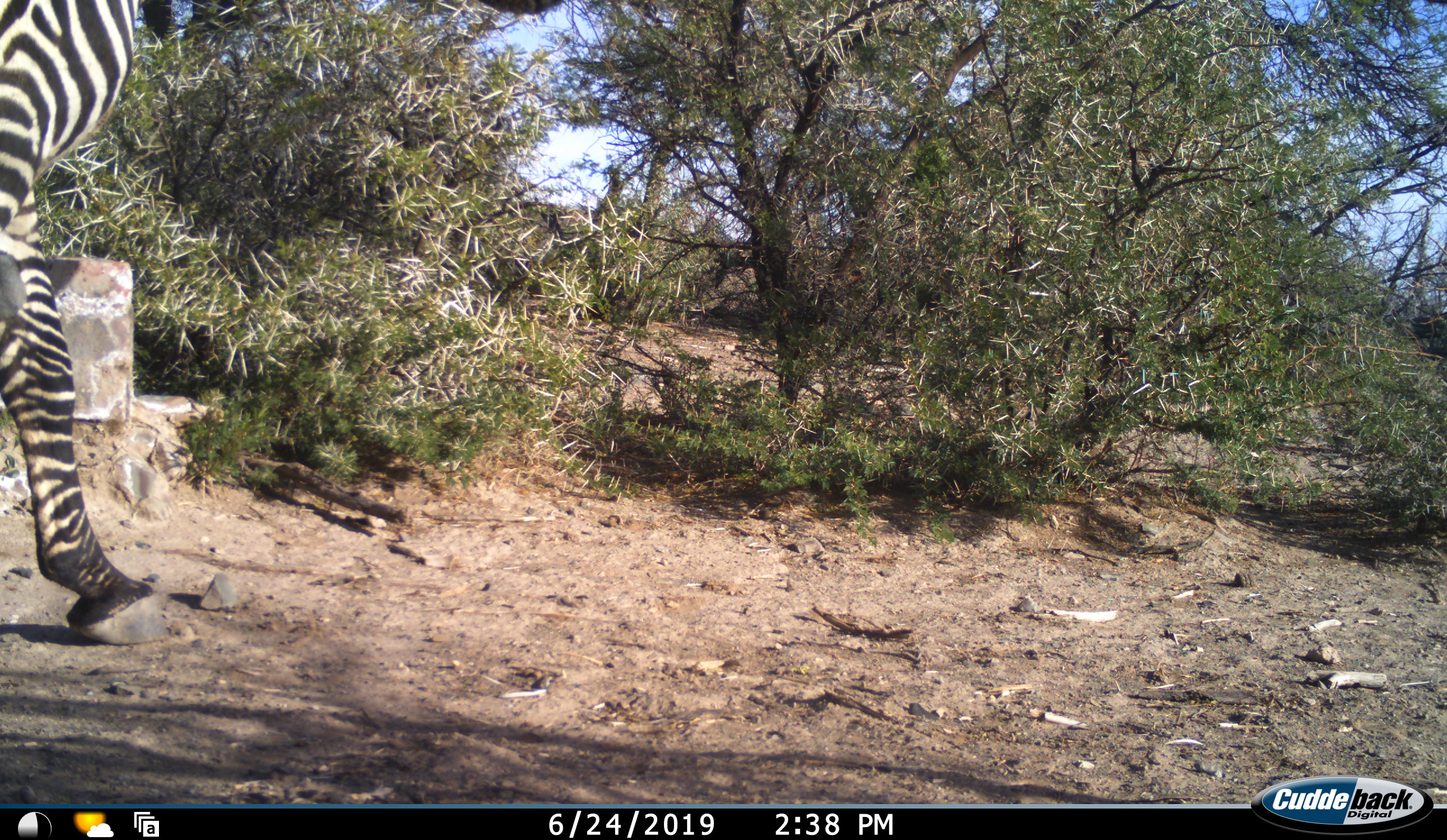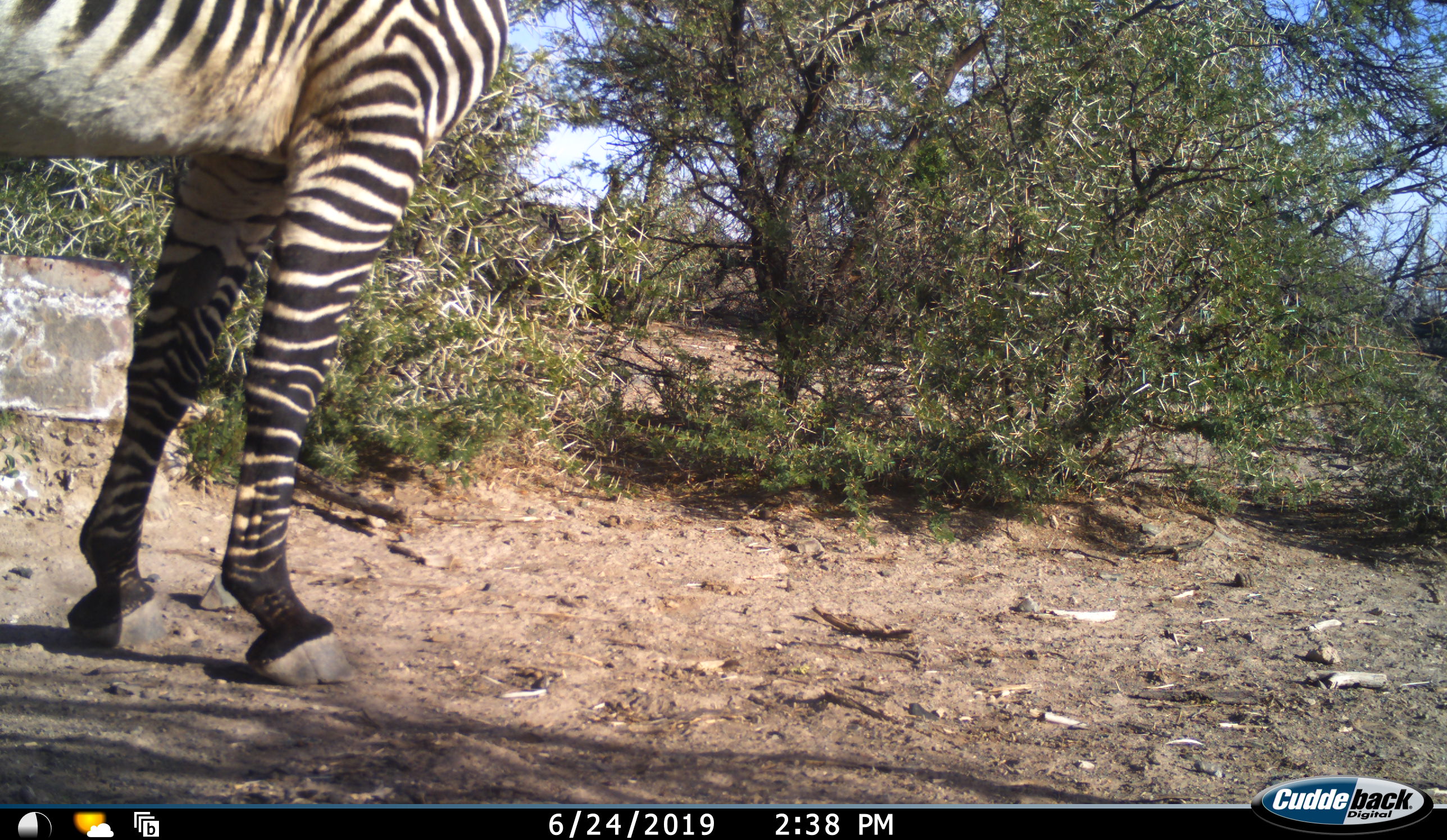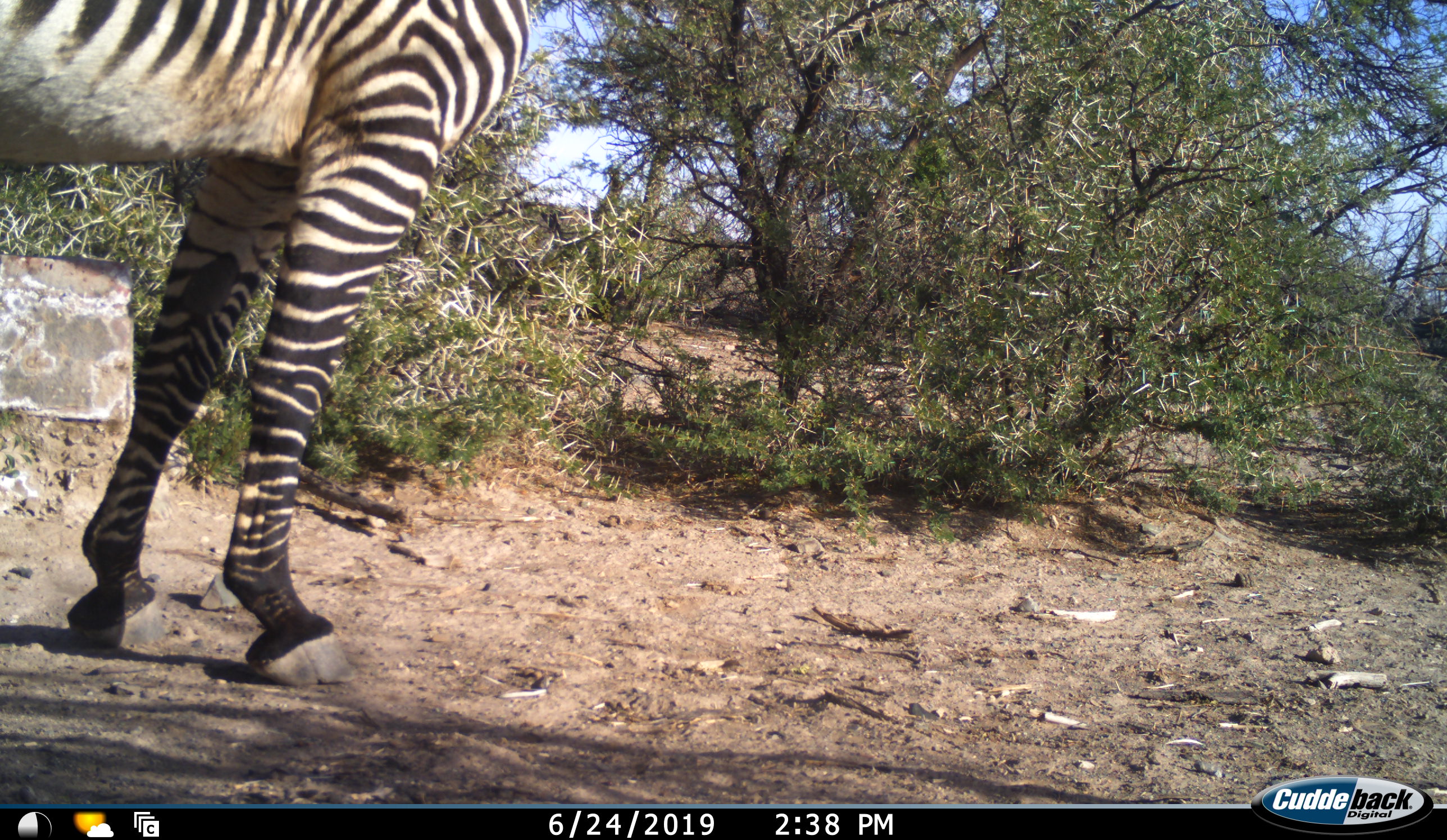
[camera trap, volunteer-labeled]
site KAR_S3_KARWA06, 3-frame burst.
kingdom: Animalia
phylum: Chordata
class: Mammalia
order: Perissodactyla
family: Equidae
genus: Equus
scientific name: Equus zebra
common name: mountain zebra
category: zebramountain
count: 1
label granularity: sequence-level